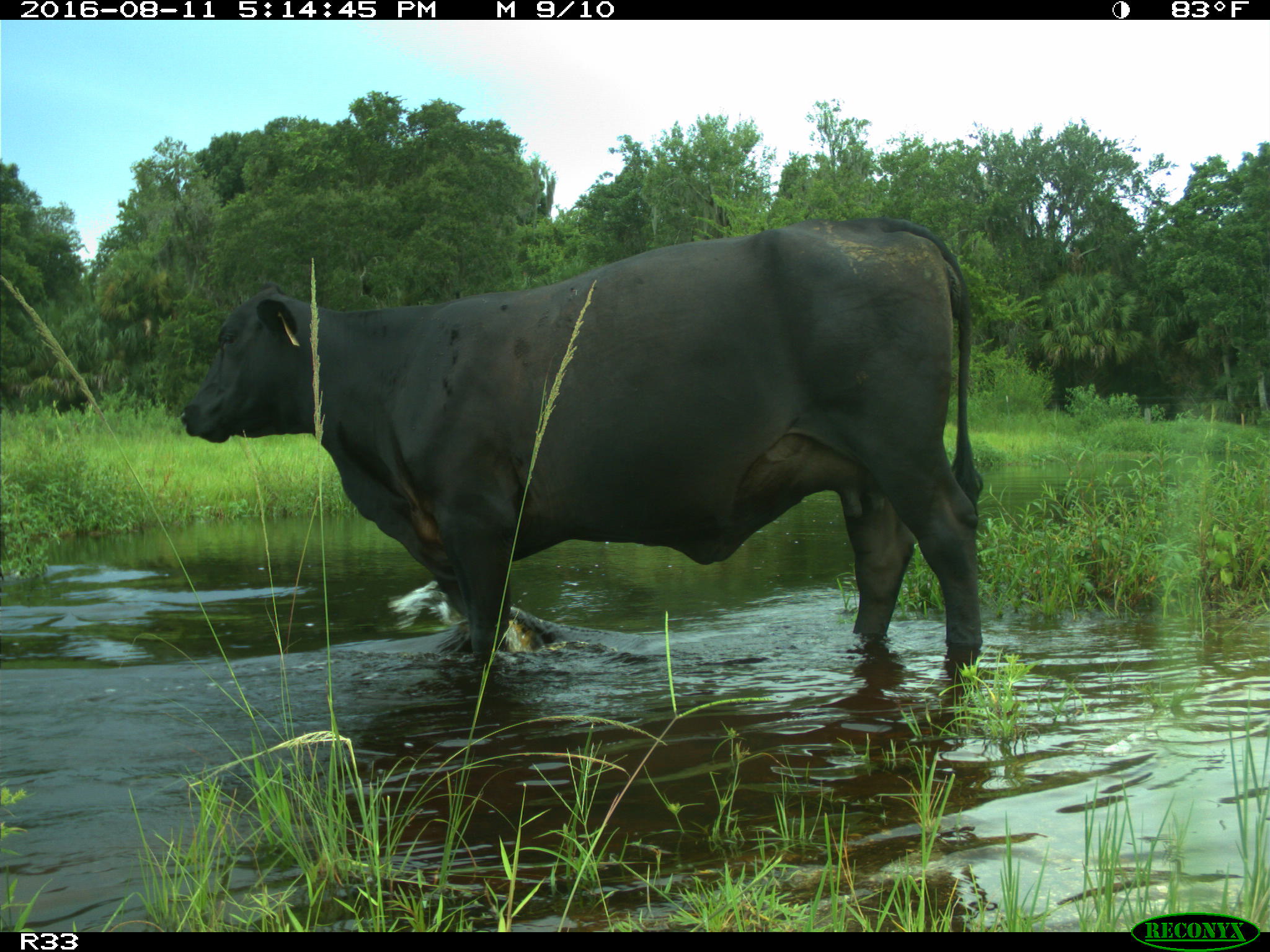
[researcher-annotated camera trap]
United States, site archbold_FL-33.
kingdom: Animalia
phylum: Chordata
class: Mammalia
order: Artiodactyla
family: Bovidae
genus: Bos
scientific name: Bos taurus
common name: domestic cow